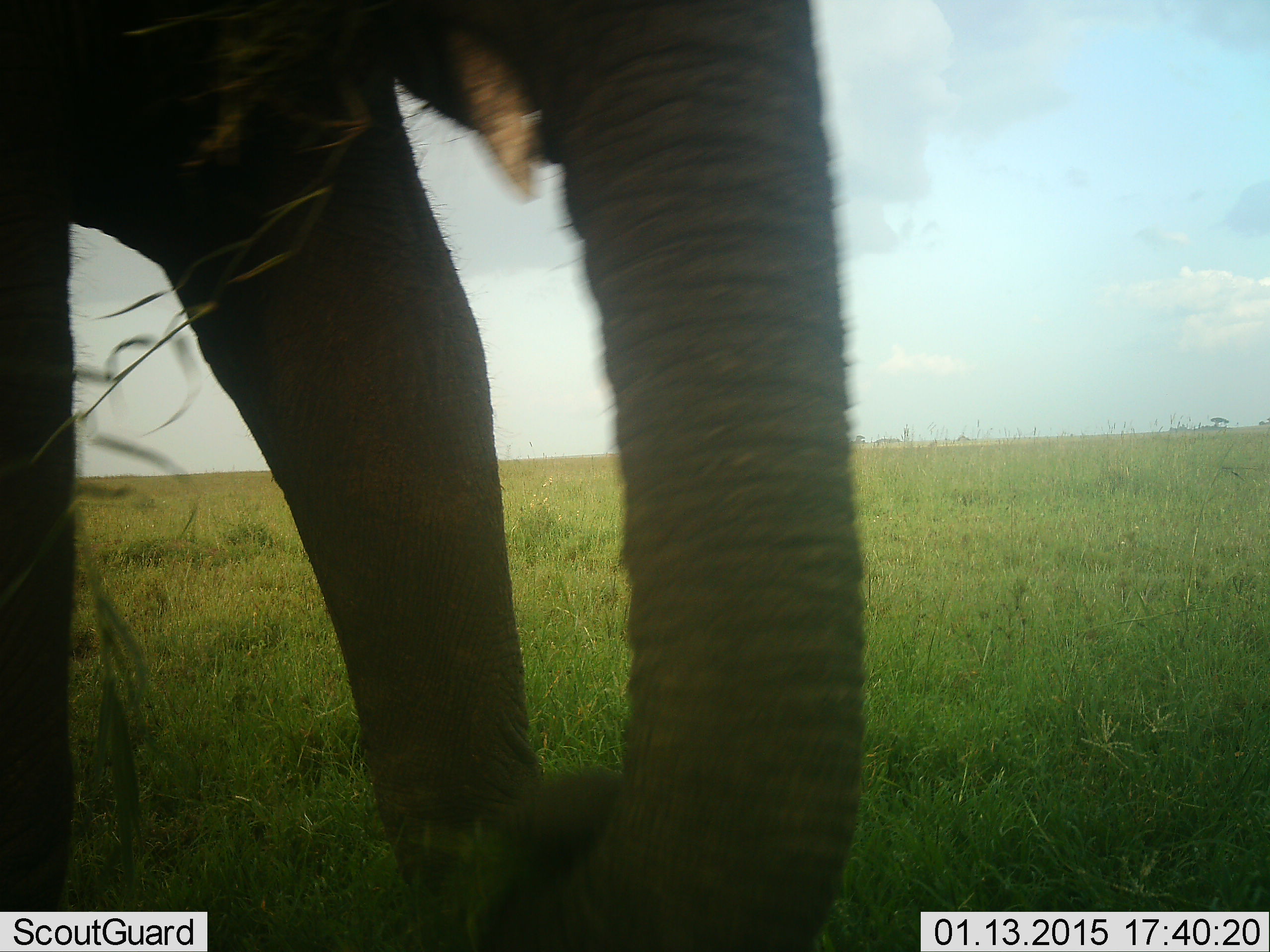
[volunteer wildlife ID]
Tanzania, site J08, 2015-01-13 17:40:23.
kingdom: Animalia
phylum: Chordata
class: Mammalia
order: Proboscidea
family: Elephantidae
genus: Loxodonta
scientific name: Loxodonta africana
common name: african bush elephant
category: elephant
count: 1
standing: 40%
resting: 0%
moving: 50%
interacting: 0%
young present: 0%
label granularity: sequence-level